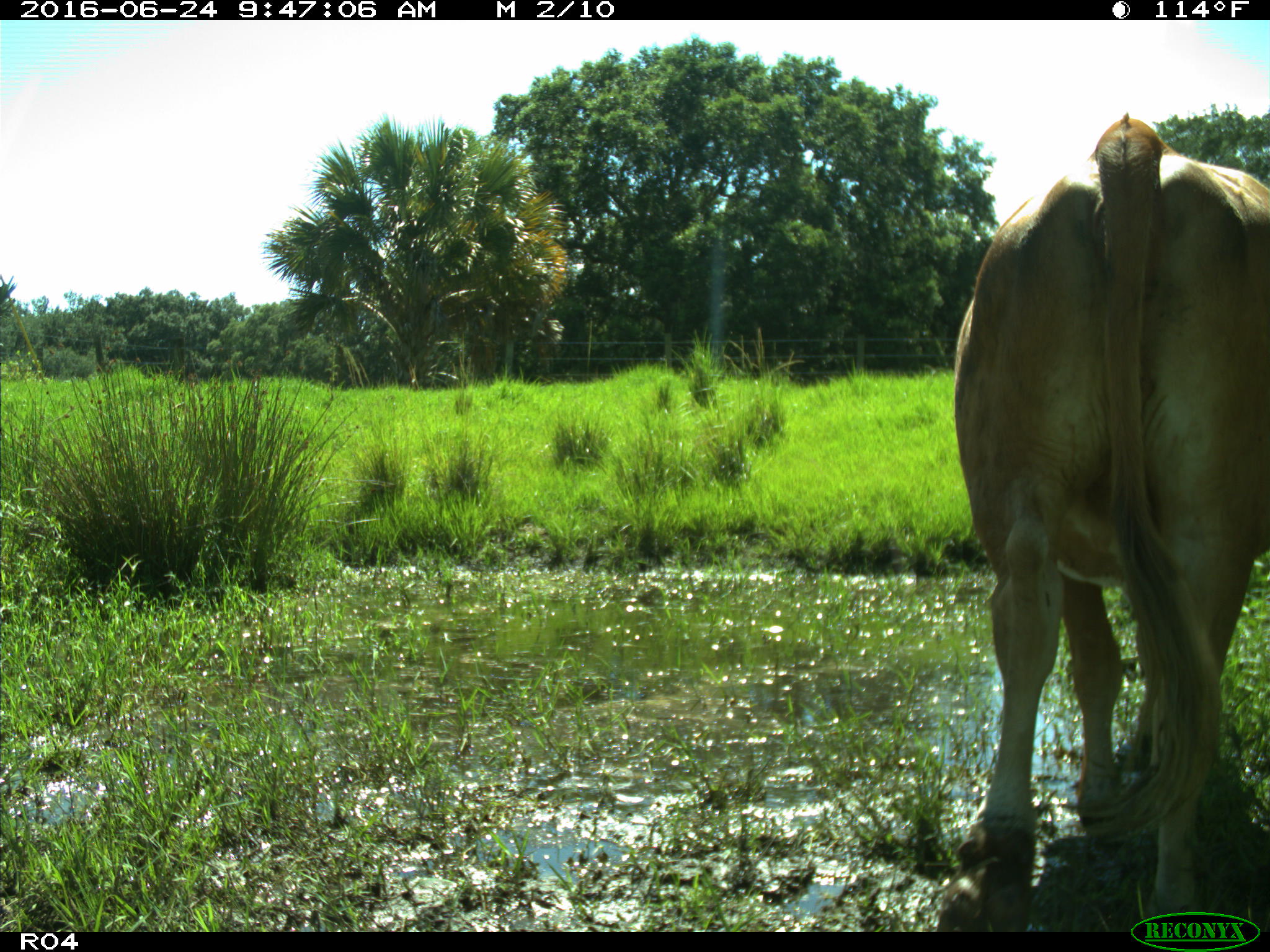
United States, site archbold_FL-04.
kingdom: Animalia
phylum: Chordata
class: Mammalia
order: Artiodactyla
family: Bovidae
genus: Bos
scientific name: Bos taurus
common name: domestic cow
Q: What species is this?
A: Bos taurus (domestic cow).